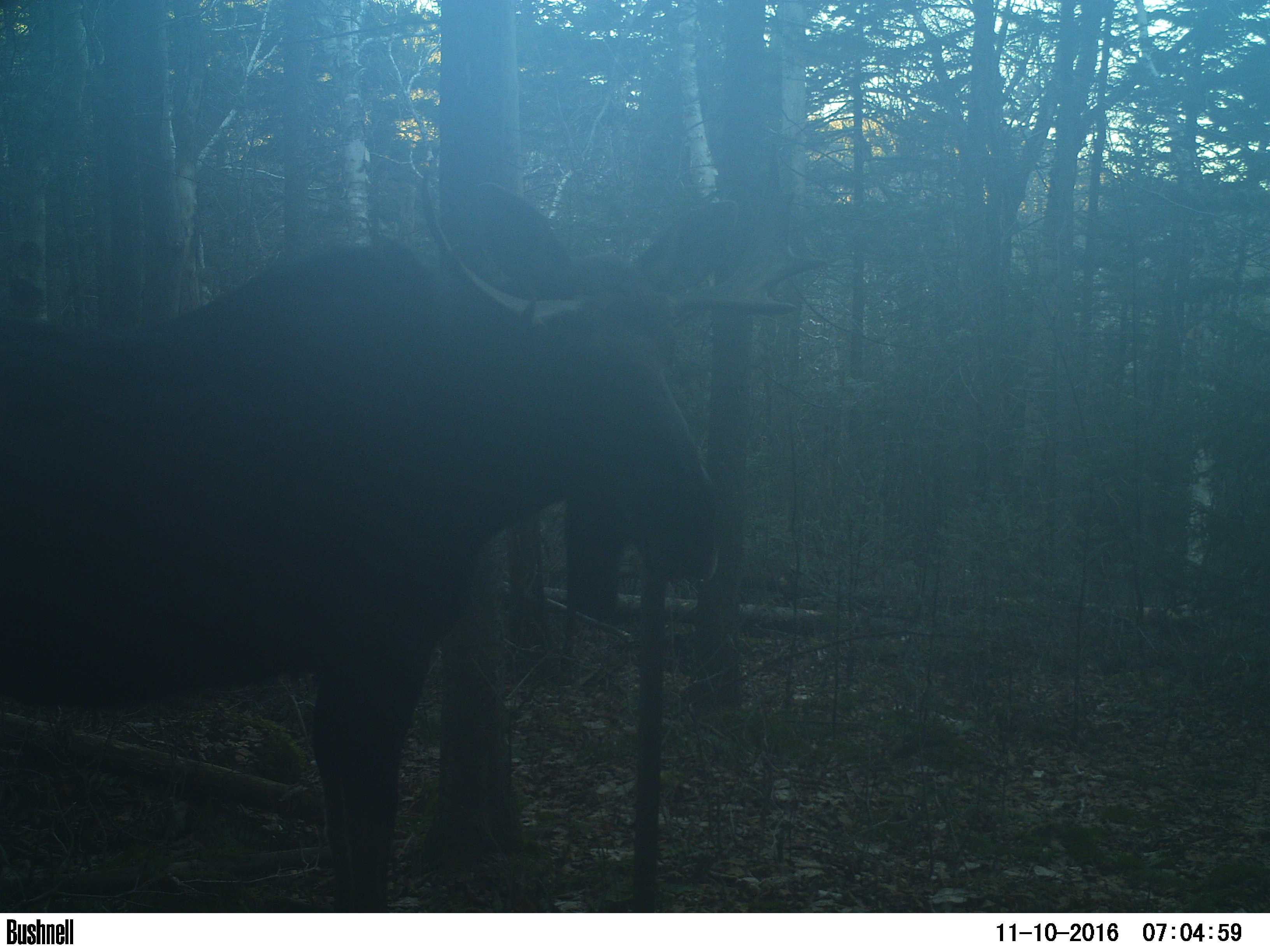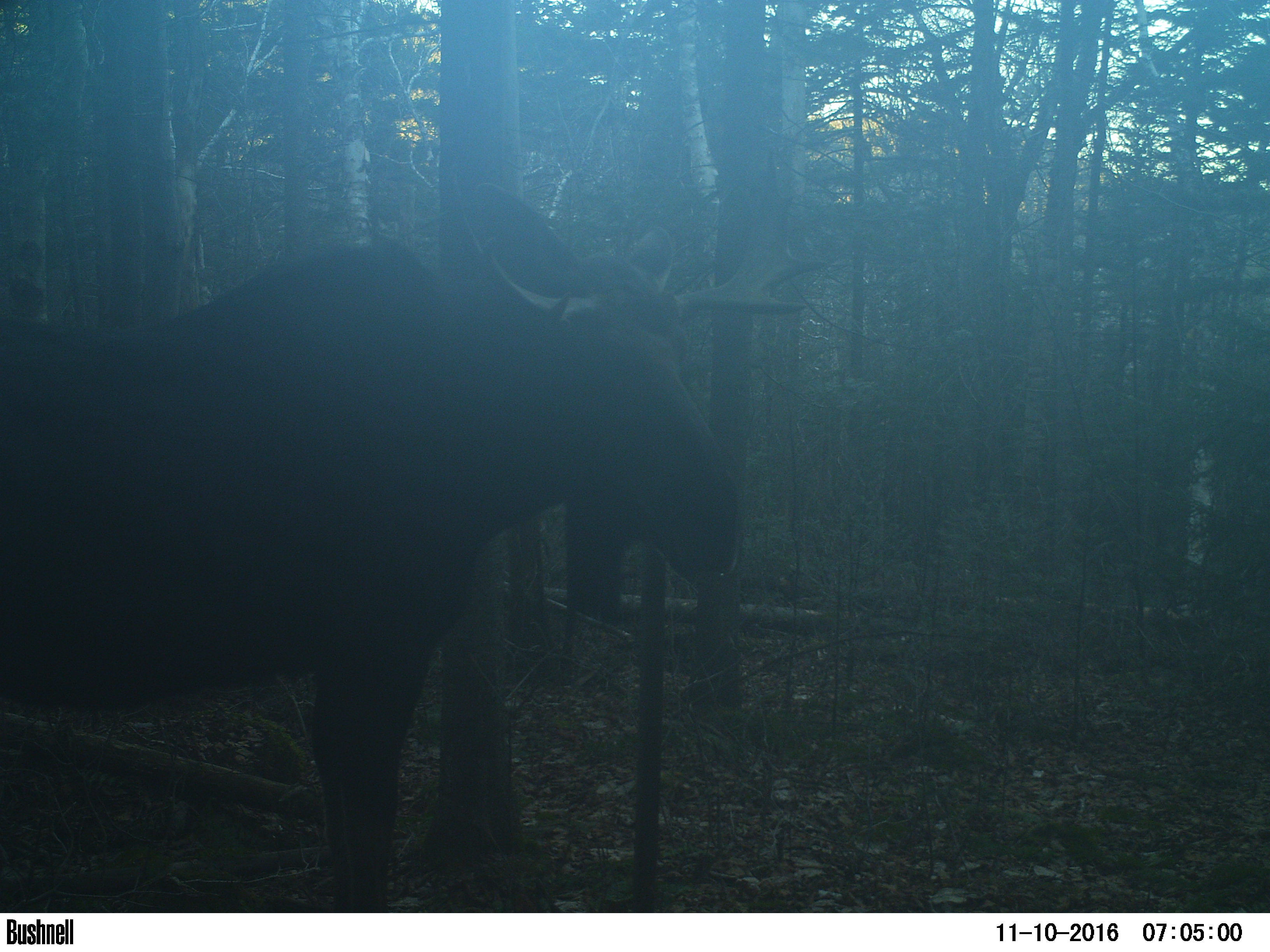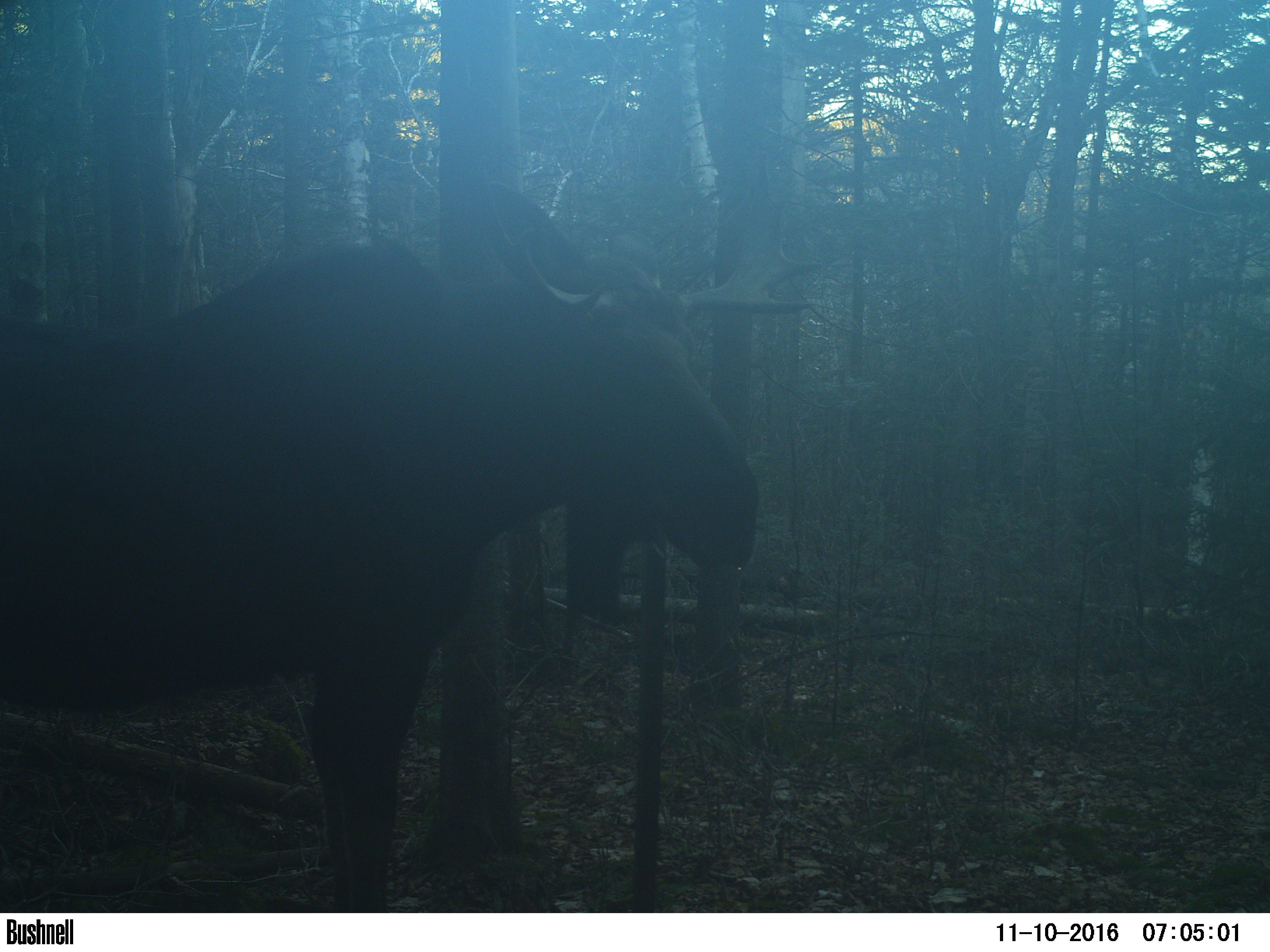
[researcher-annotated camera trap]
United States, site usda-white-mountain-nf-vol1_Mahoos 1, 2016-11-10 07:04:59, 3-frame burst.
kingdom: Animalia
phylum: Chordata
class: Mammalia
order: Artiodactyla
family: Cervidae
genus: Alces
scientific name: Alces alces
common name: moose